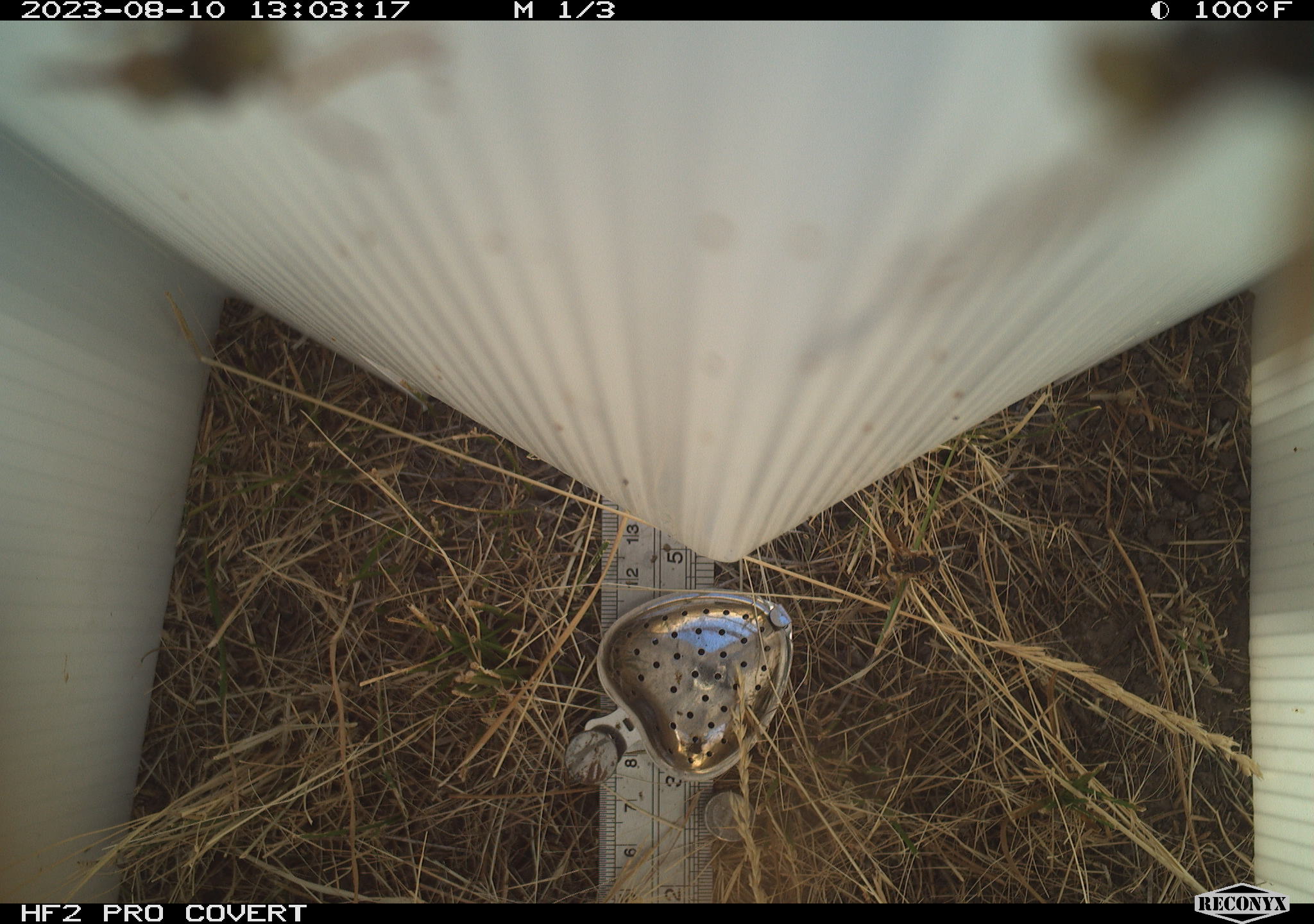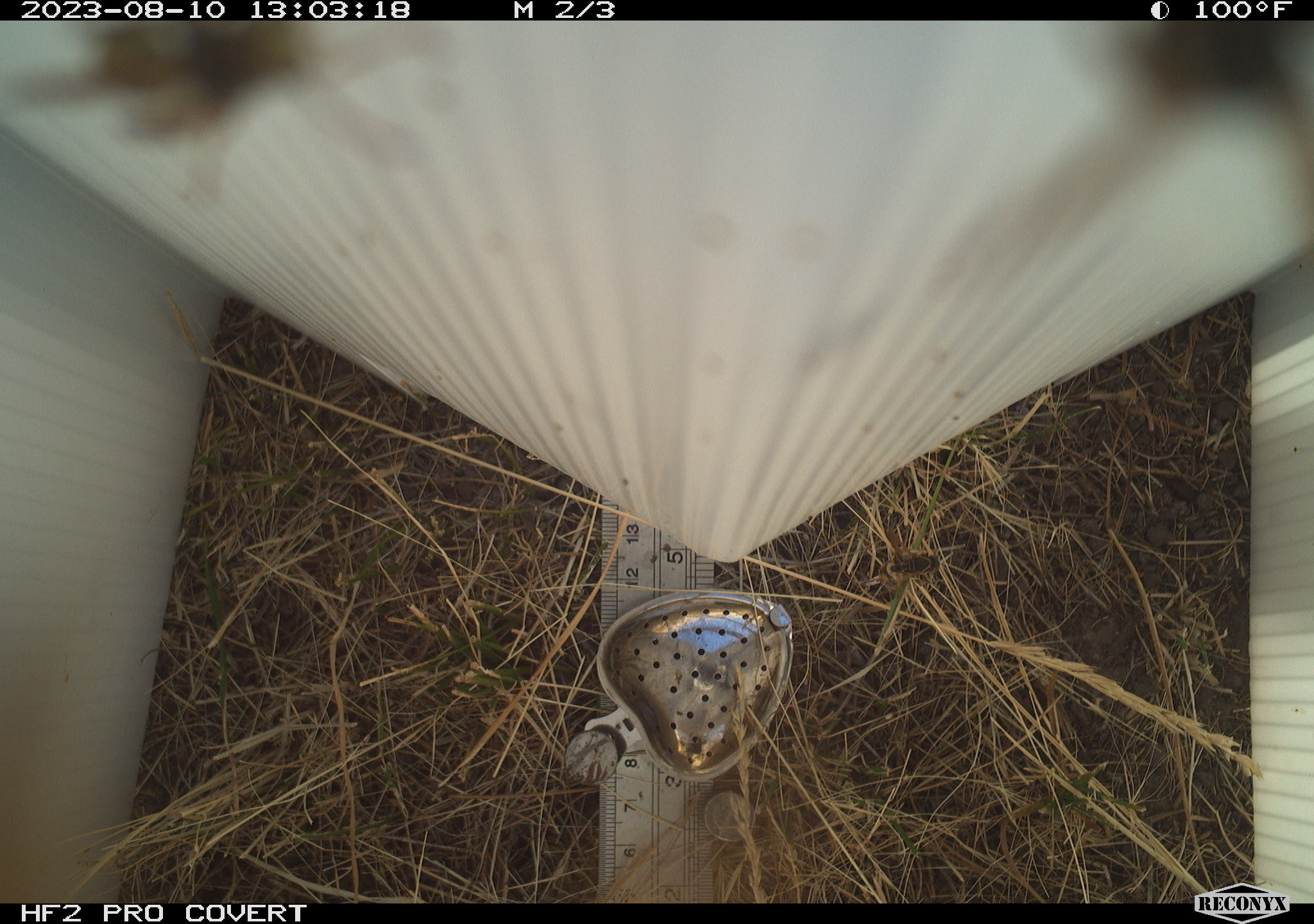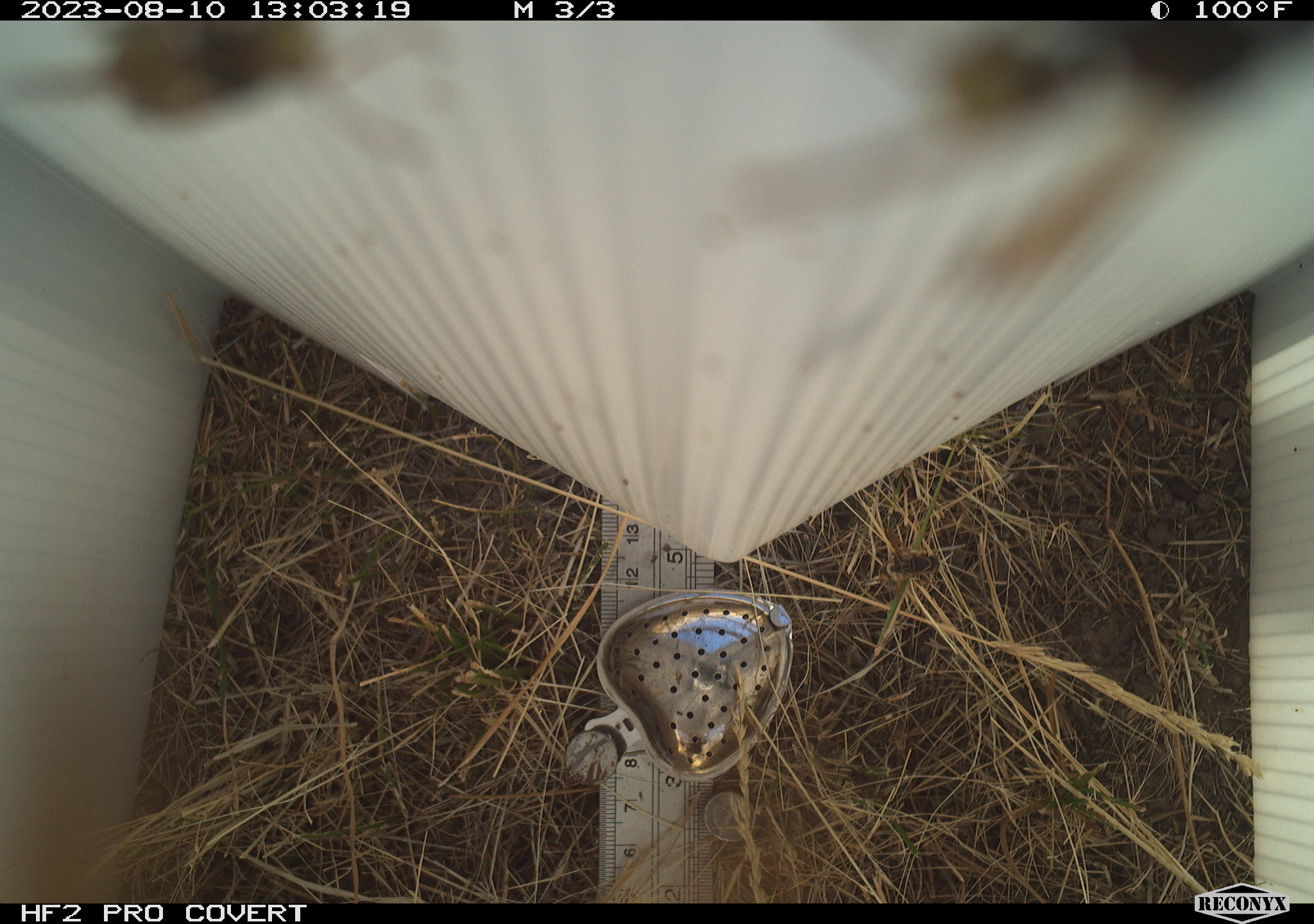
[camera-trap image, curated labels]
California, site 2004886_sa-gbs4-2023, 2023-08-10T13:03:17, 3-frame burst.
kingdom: Animalia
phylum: Arthropoda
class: Insecta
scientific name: Insecta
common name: insect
Insect (Insecta).